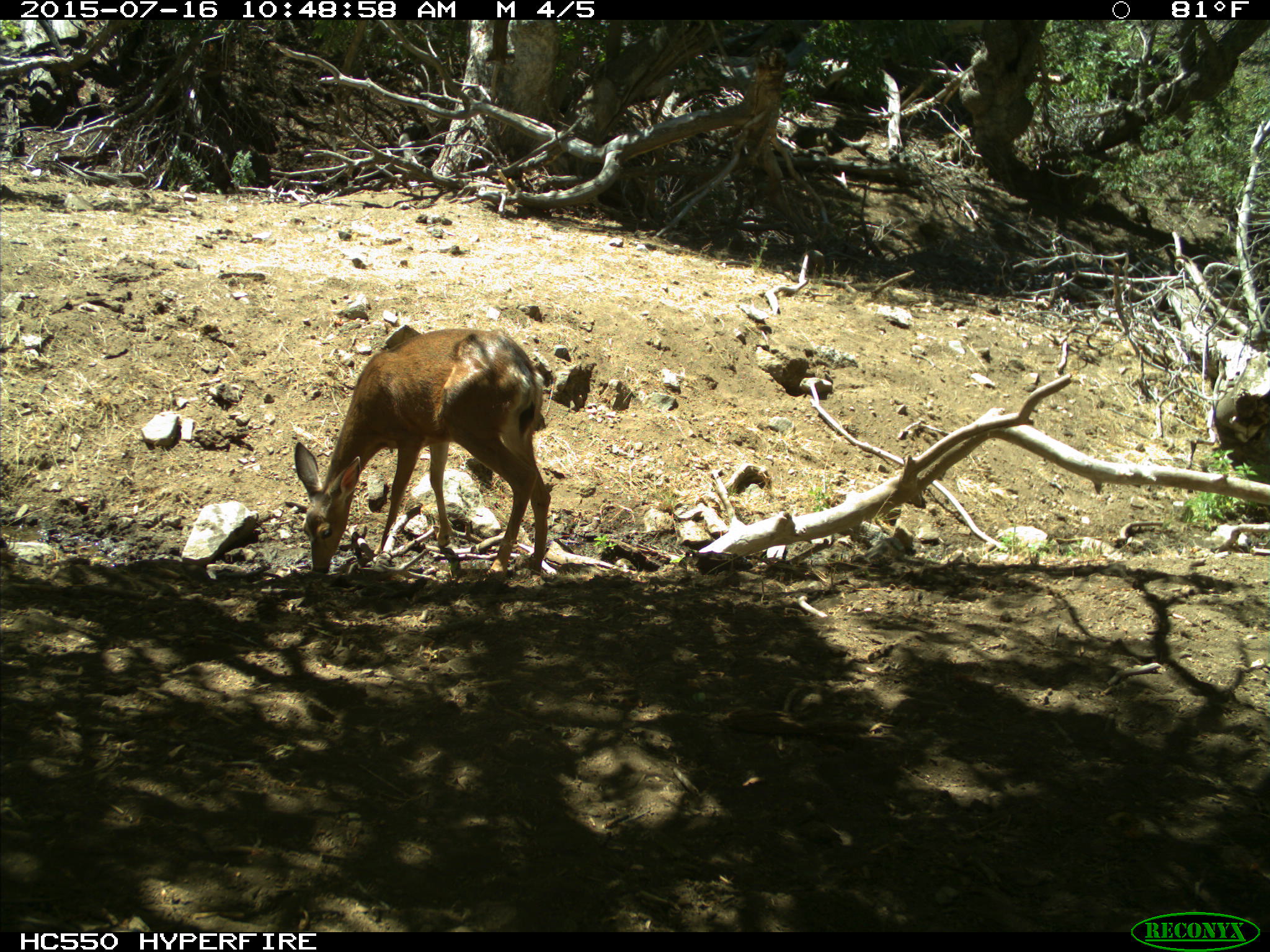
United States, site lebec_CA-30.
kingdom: Animalia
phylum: Chordata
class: Mammalia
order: Artiodactyla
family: Cervidae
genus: Odocoileus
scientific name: Odocoileus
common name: deer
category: unidentified deer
Unidentified deer (deer) (Odocoileus).